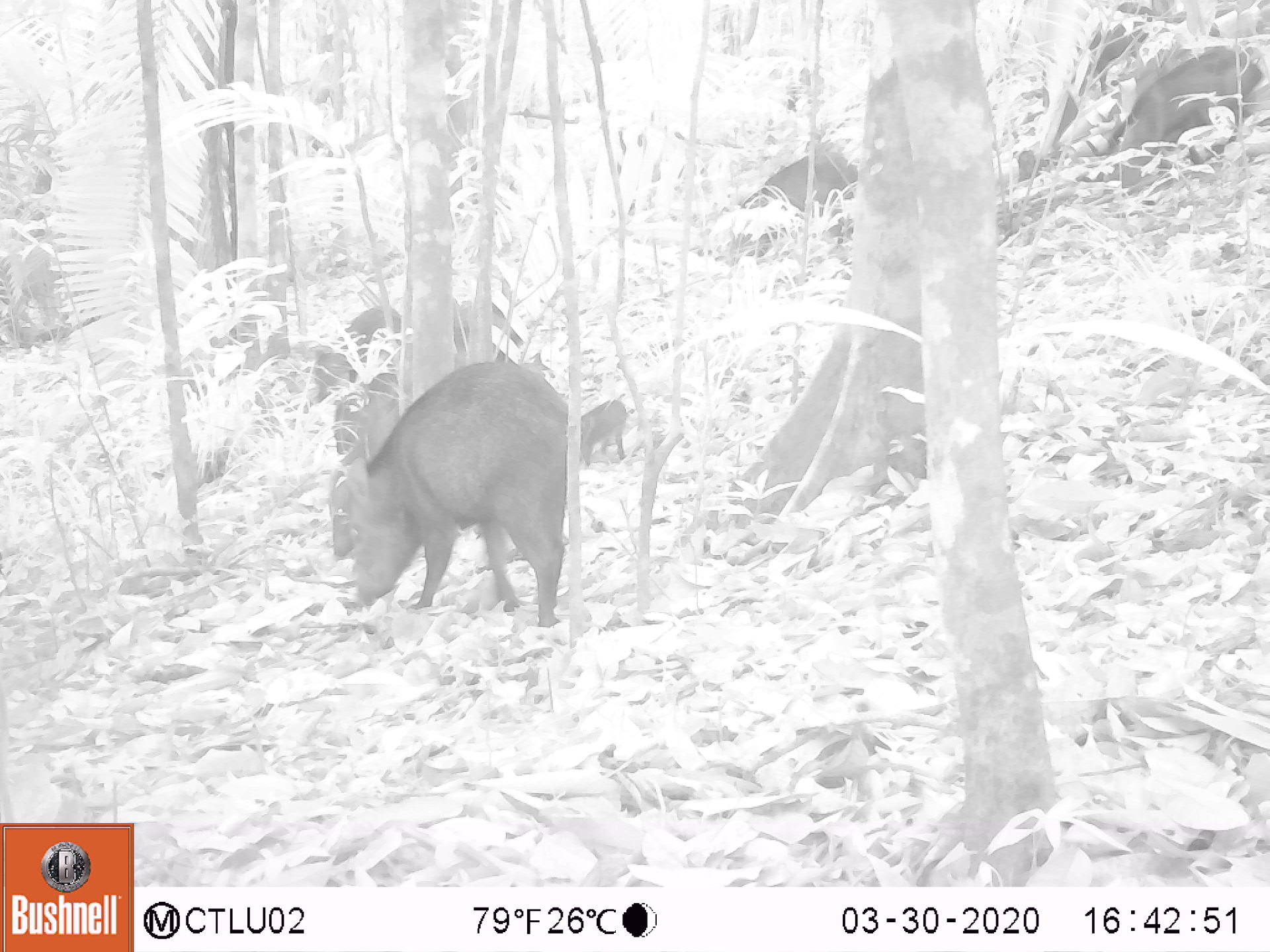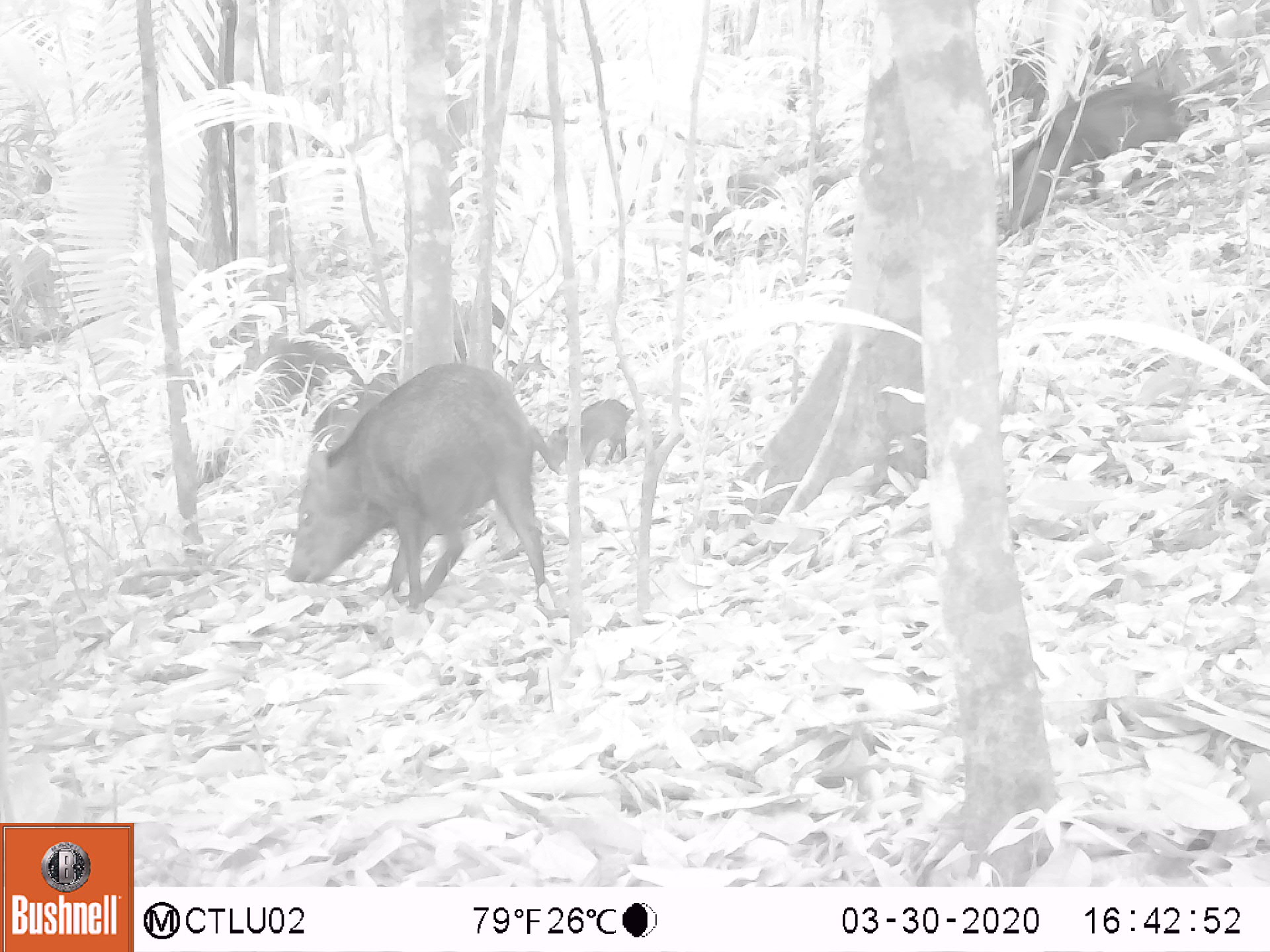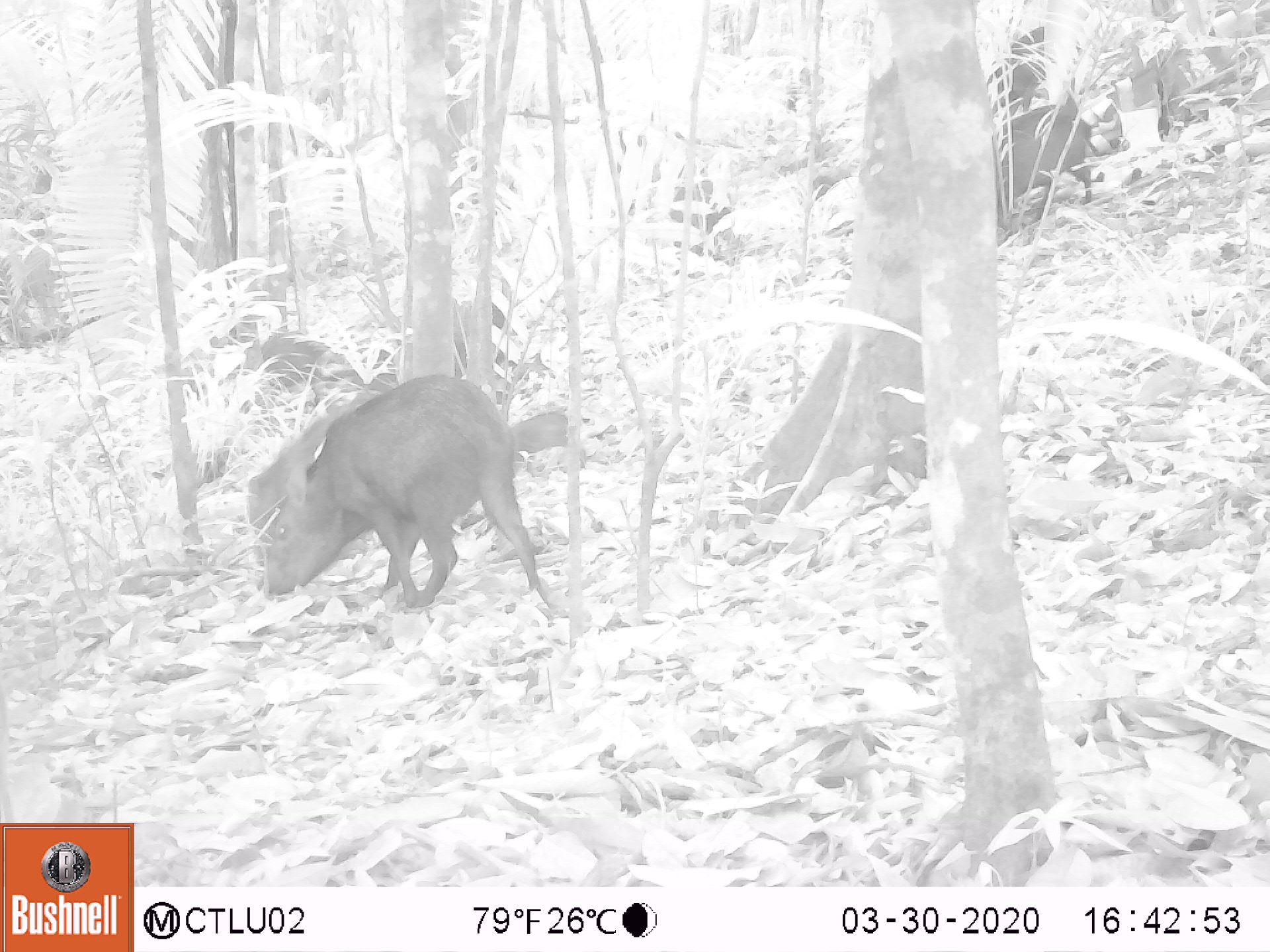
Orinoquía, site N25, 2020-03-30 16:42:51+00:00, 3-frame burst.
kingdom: Animalia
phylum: Chordata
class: Mammalia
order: Artiodactyla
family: Tayassuidae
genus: Pecari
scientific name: Pecari tajacu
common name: collared peccary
Collared peccary (Pecari tajacu).